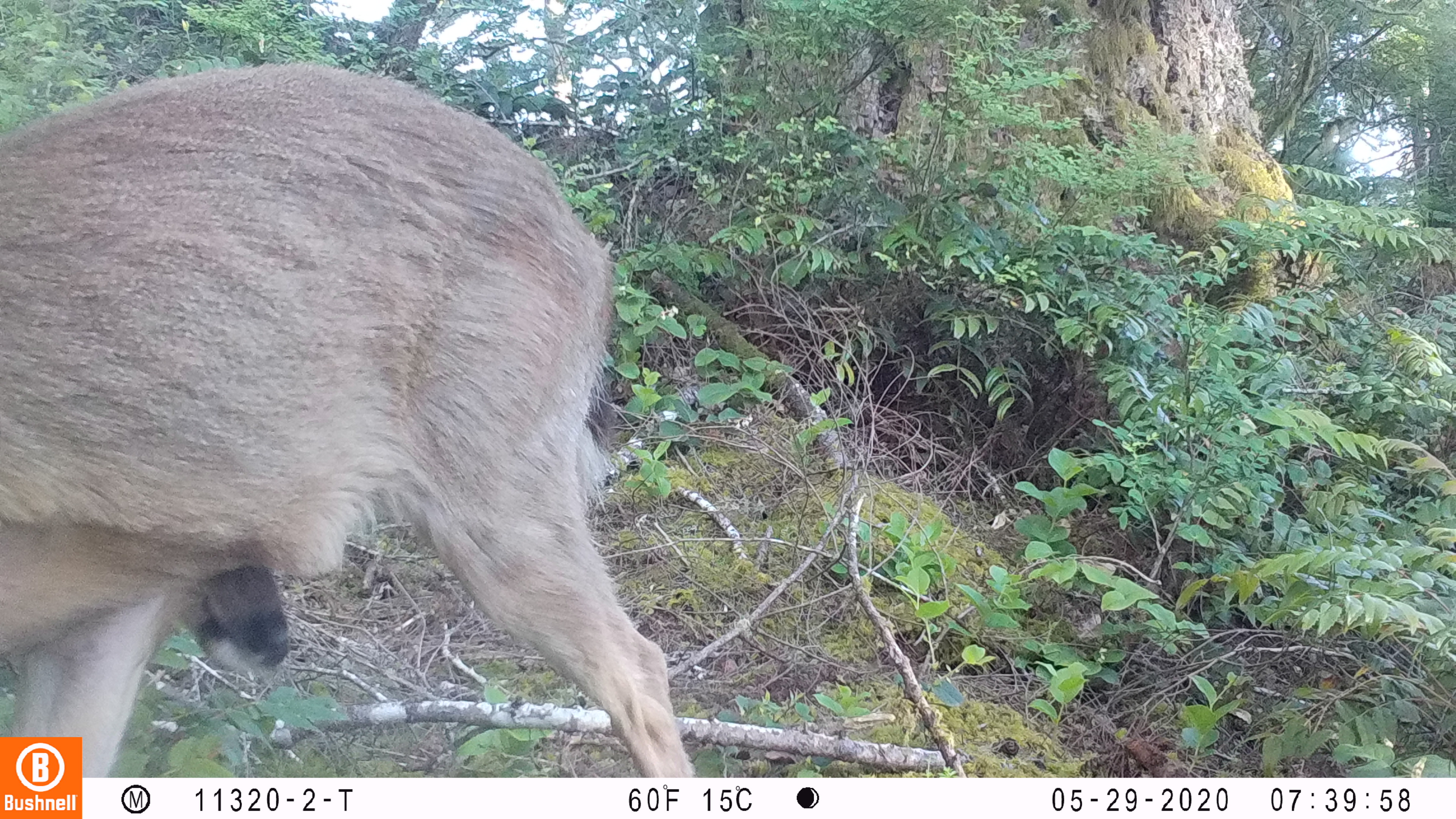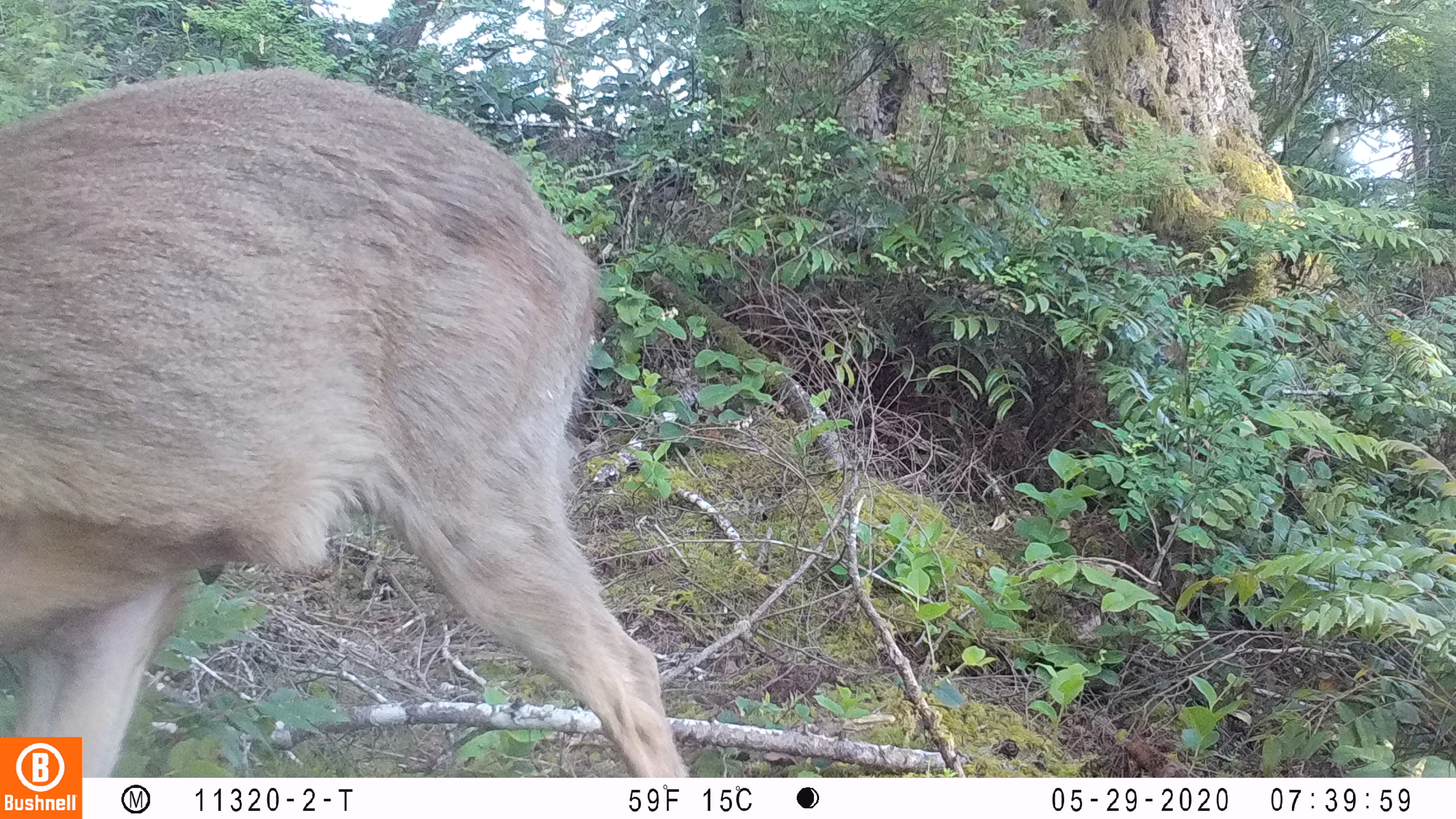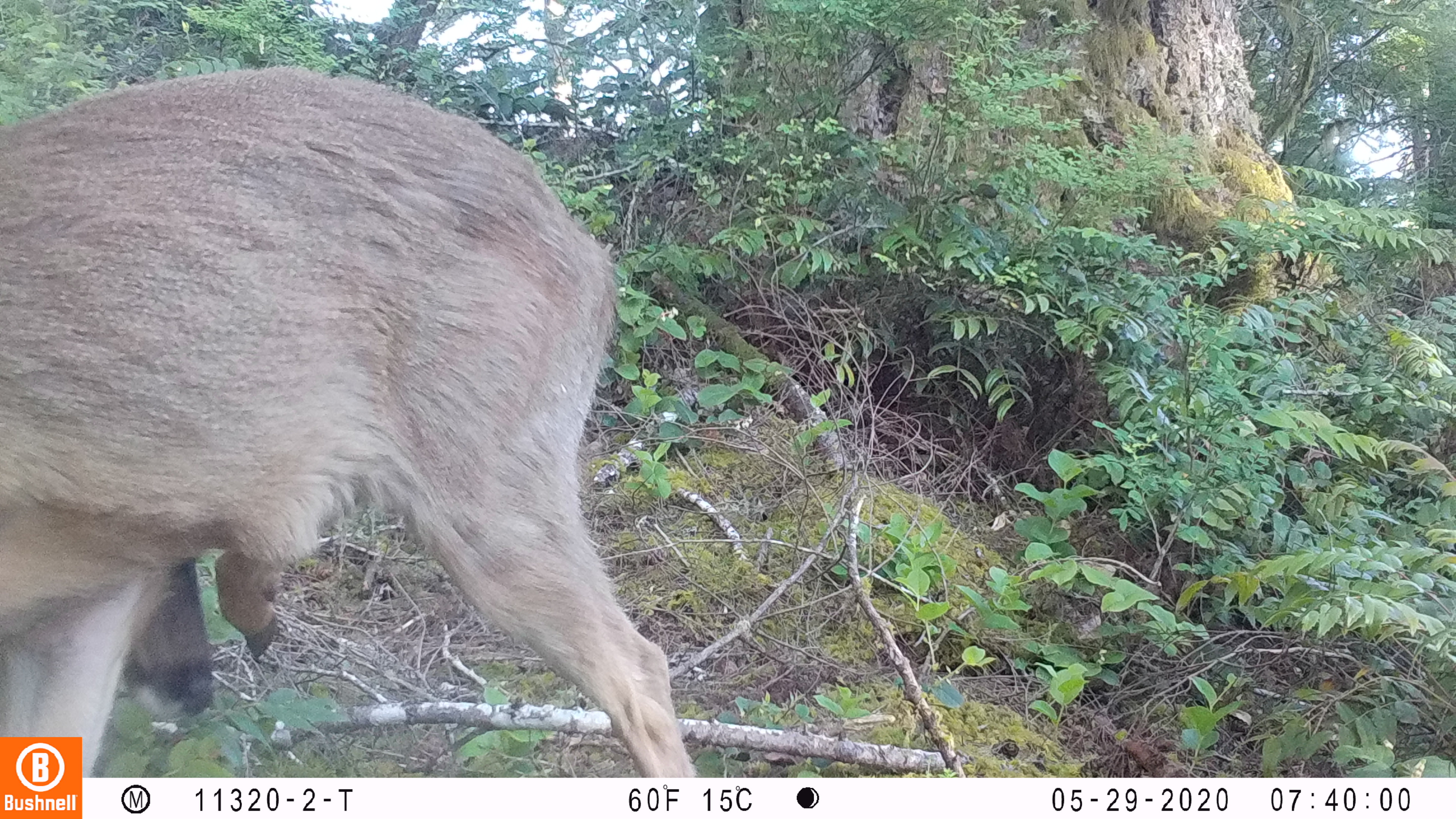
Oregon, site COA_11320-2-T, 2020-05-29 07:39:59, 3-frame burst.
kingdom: Animalia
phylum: Chordata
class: Mammalia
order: Artiodactyla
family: Cervidae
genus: Odocoileus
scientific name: Odocoileus hemionus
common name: black-tailed deer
Black-tailed deer (Odocoileus hemionus).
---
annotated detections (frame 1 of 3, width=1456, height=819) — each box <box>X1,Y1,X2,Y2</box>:
black-tailed deer: <box>4,52,687,730</box>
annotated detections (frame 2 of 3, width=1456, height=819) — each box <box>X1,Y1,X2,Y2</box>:
black-tailed deer: <box>0,52,681,729</box>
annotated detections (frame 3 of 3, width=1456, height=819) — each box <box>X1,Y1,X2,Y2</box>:
black-tailed deer: <box>0,55,685,734</box>